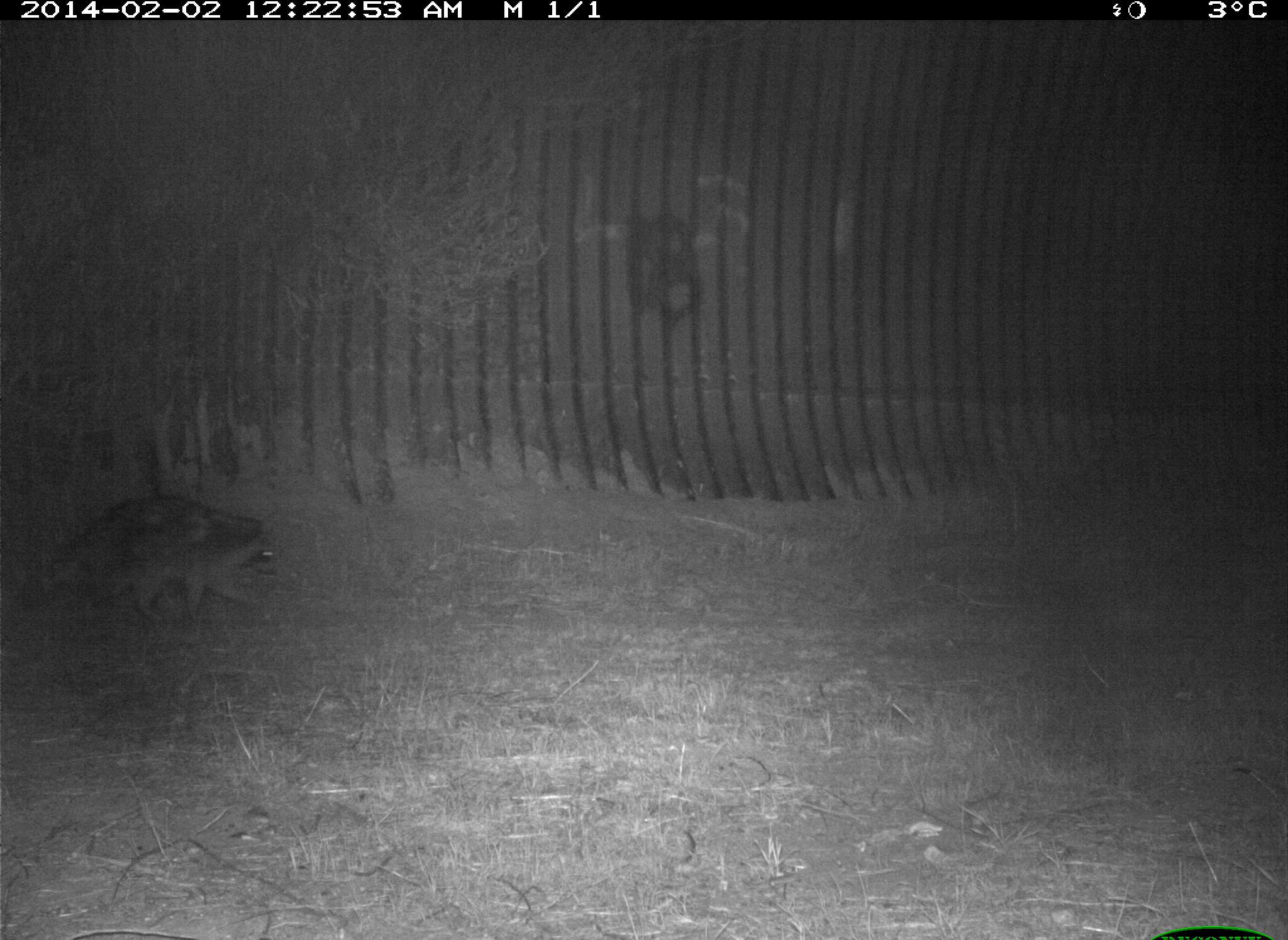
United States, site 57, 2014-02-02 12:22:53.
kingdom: Animalia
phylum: Chordata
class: Mammalia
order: Carnivora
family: Procyonidae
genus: Procyon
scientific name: Procyon lotor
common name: raccoon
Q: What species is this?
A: Raccoon (Procyon lotor).